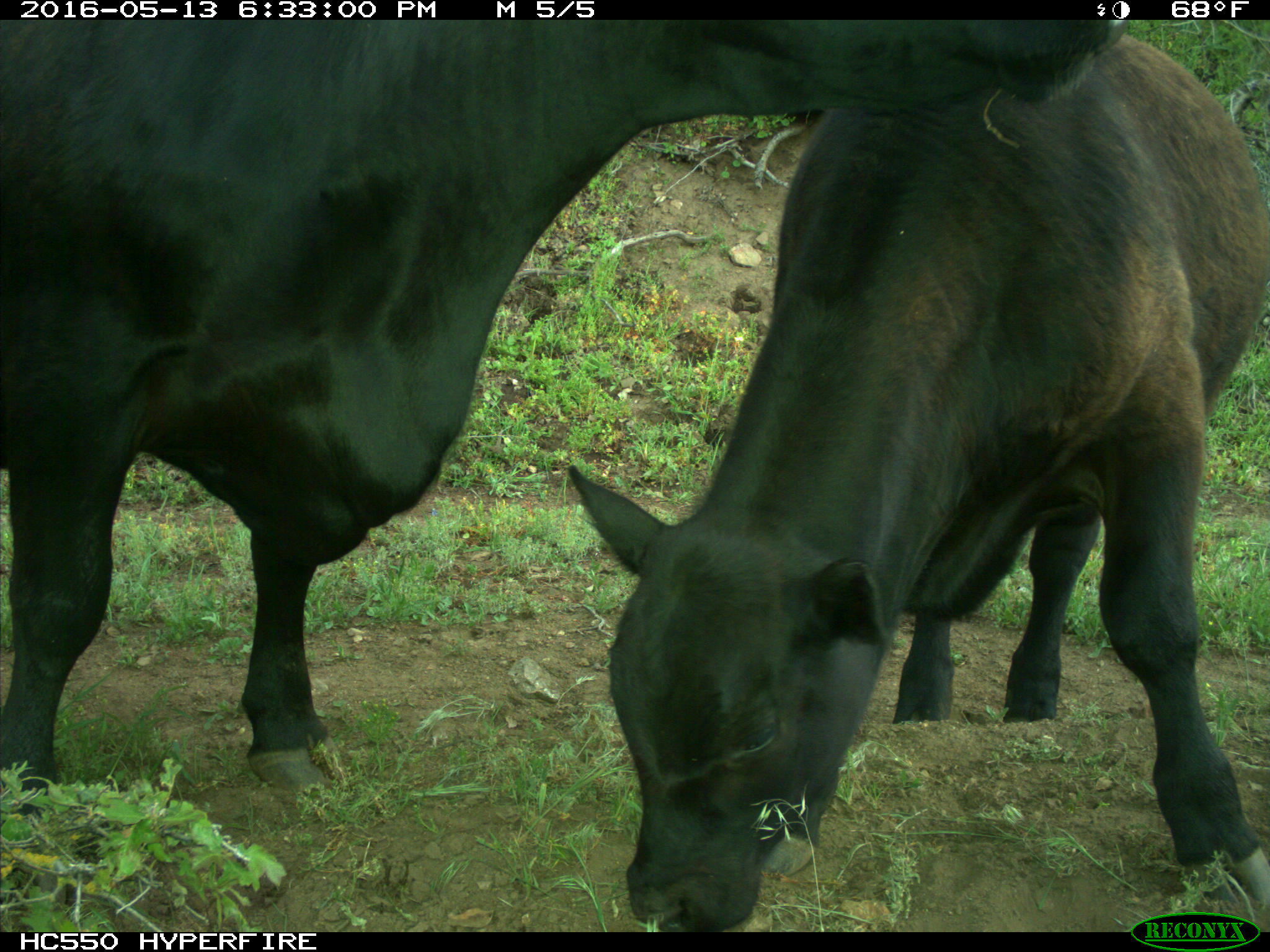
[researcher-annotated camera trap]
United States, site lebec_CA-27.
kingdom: Animalia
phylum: Chordata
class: Mammalia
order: Artiodactyla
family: Bovidae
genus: Bos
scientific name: Bos taurus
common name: domestic cow